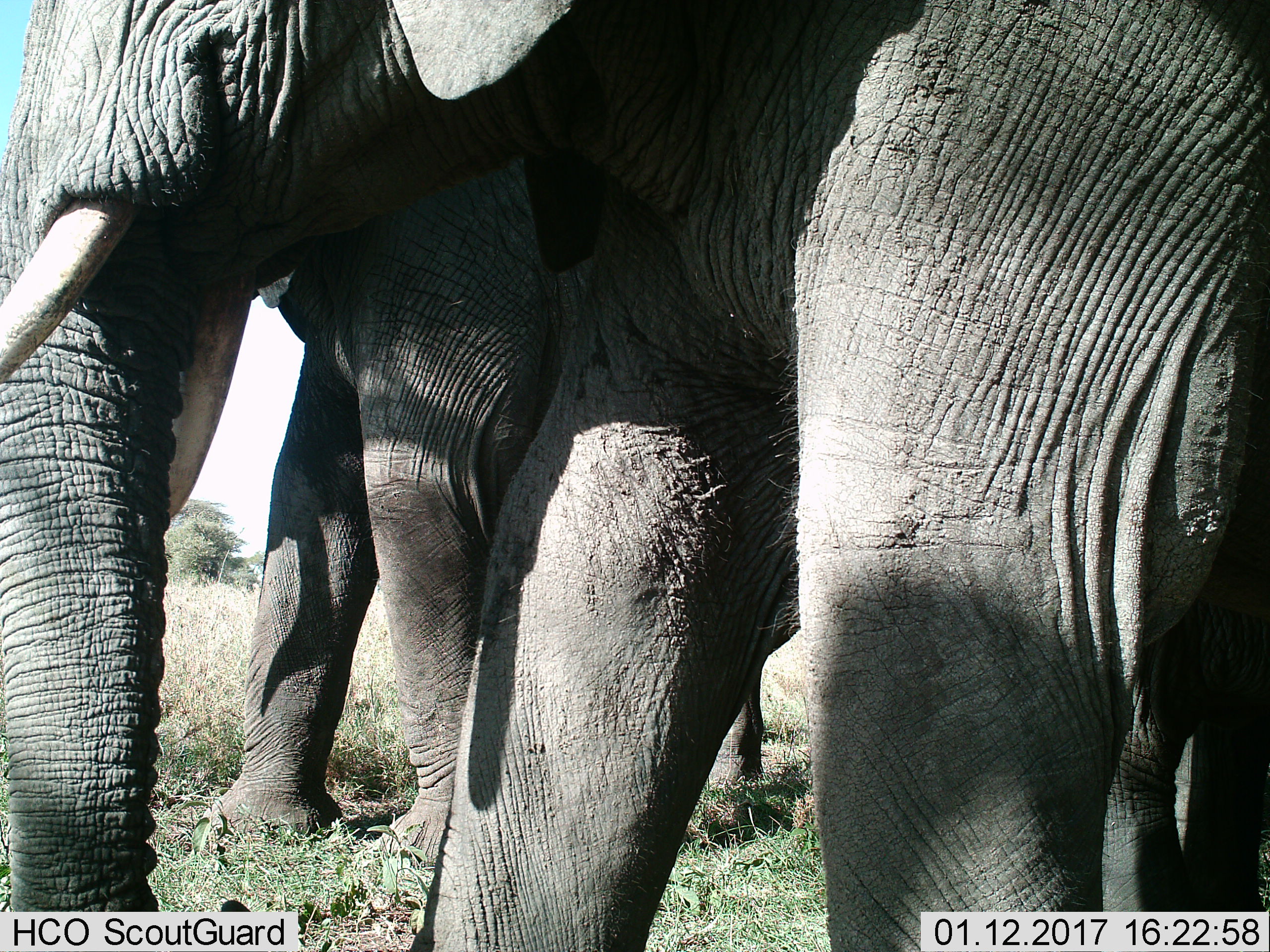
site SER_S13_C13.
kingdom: Animalia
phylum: Chordata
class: Mammalia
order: Proboscidea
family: Elephantidae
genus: Loxodonta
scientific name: Loxodonta africana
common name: african bush elephant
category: elephant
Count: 2.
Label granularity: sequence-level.